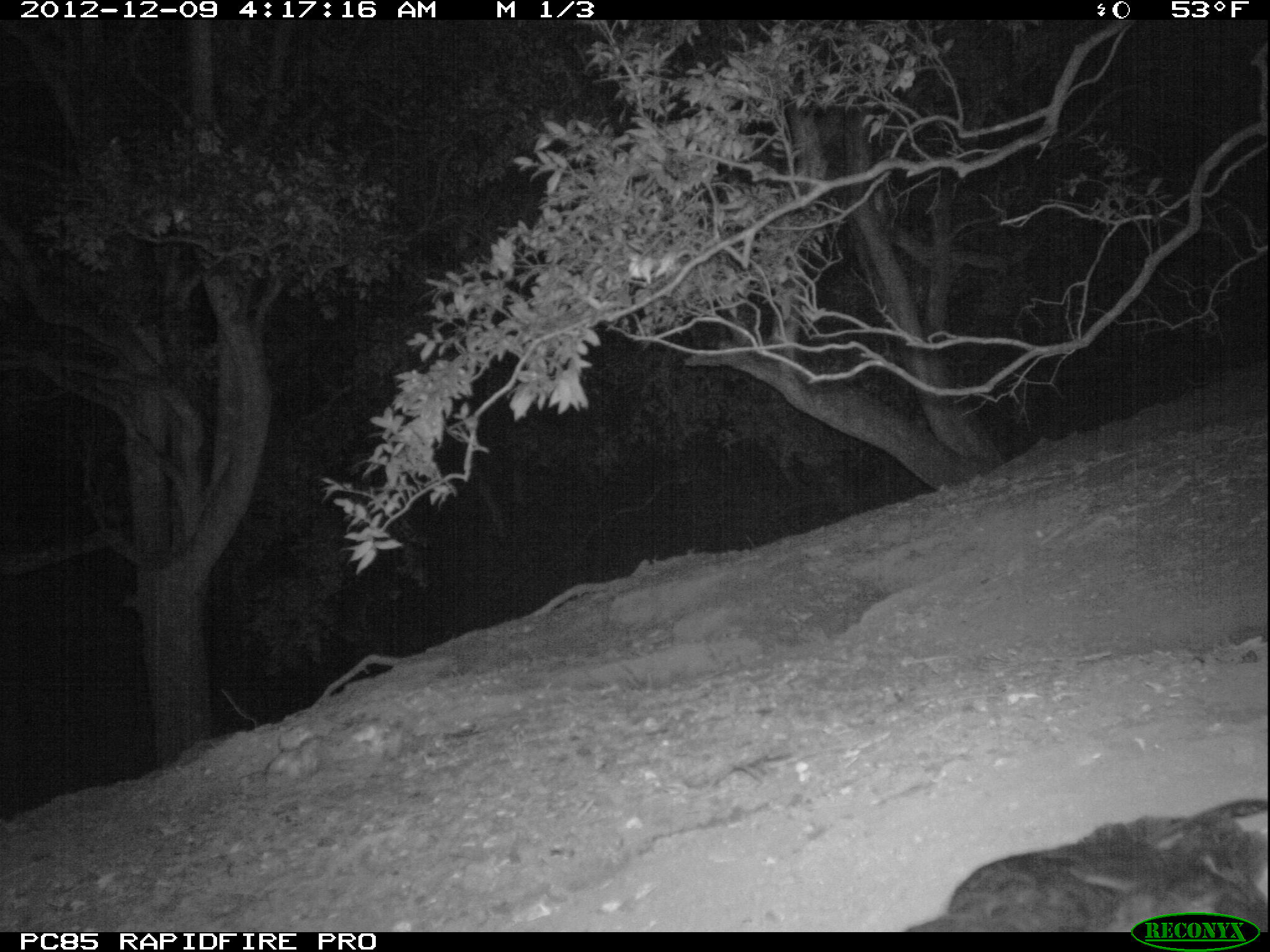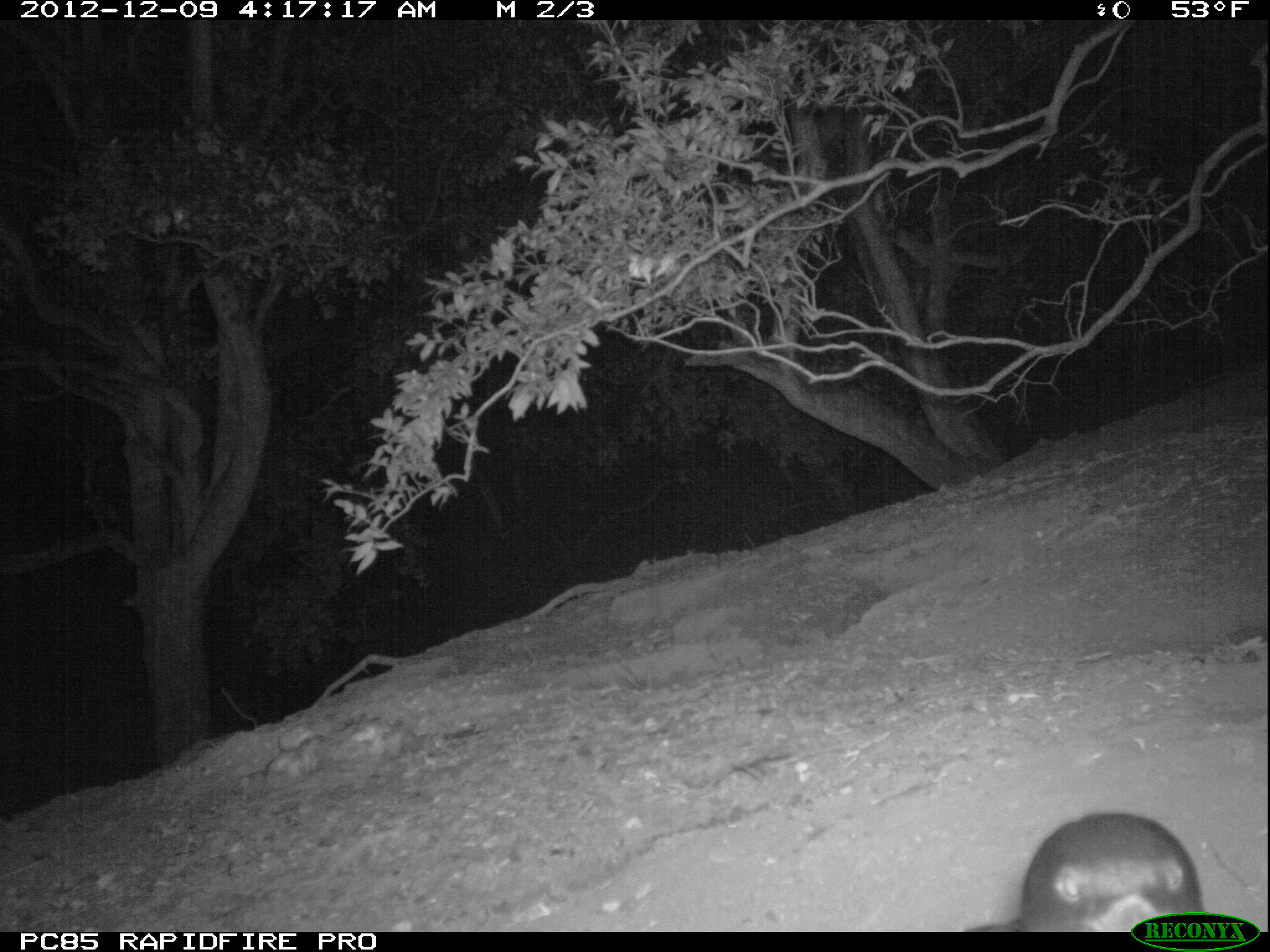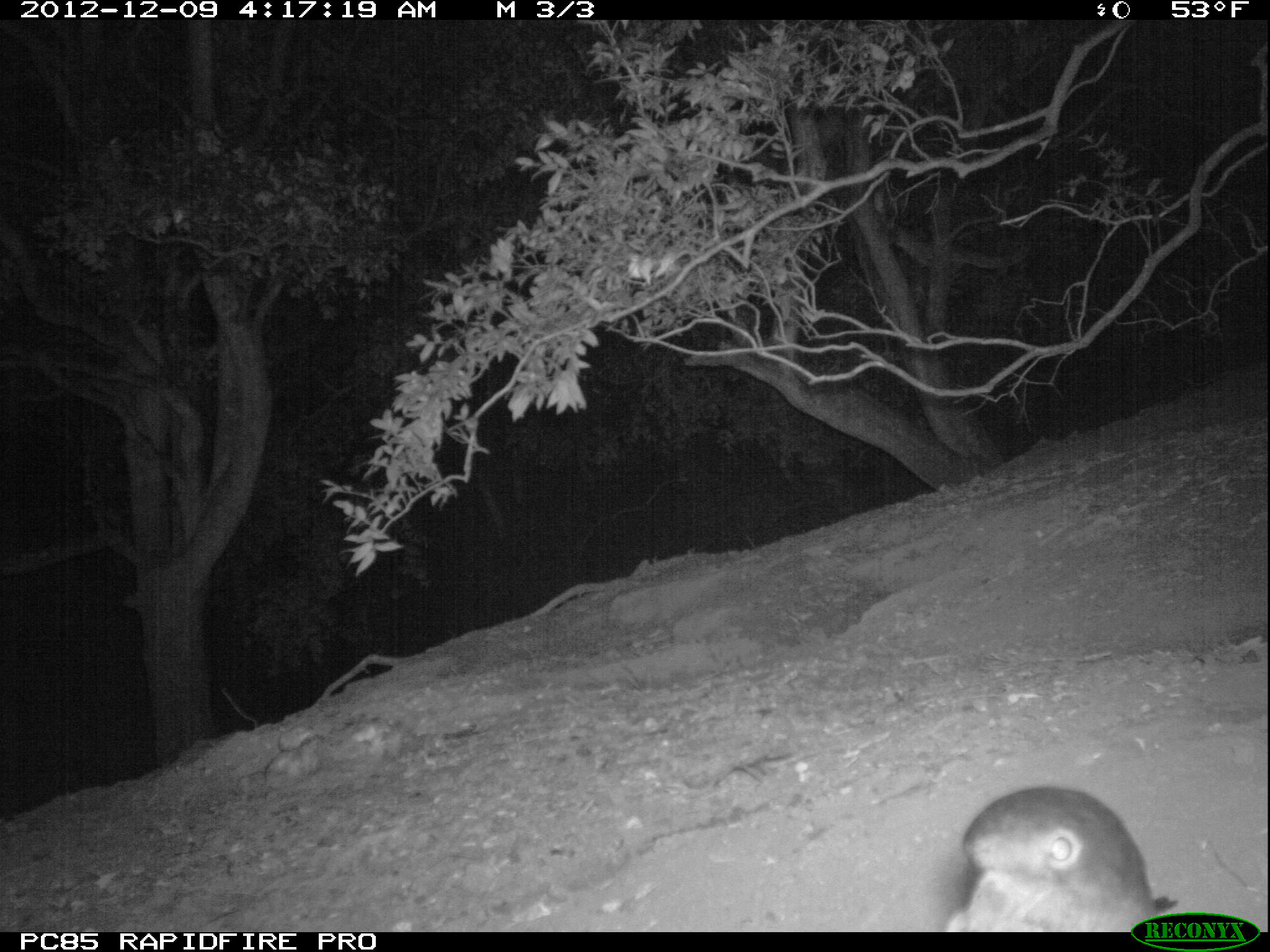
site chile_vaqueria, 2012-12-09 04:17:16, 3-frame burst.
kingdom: Animalia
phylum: Chordata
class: Aves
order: Procellariiformes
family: Procellariidae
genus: Calonectris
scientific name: Calonectris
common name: shearwater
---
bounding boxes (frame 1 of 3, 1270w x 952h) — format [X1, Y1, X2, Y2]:
shearwater: [900, 795, 1270, 934]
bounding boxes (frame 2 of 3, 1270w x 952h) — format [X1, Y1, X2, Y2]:
shearwater: [1008, 812, 1206, 930]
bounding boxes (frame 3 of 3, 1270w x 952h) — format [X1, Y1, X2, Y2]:
shearwater: [950, 787, 1179, 930]